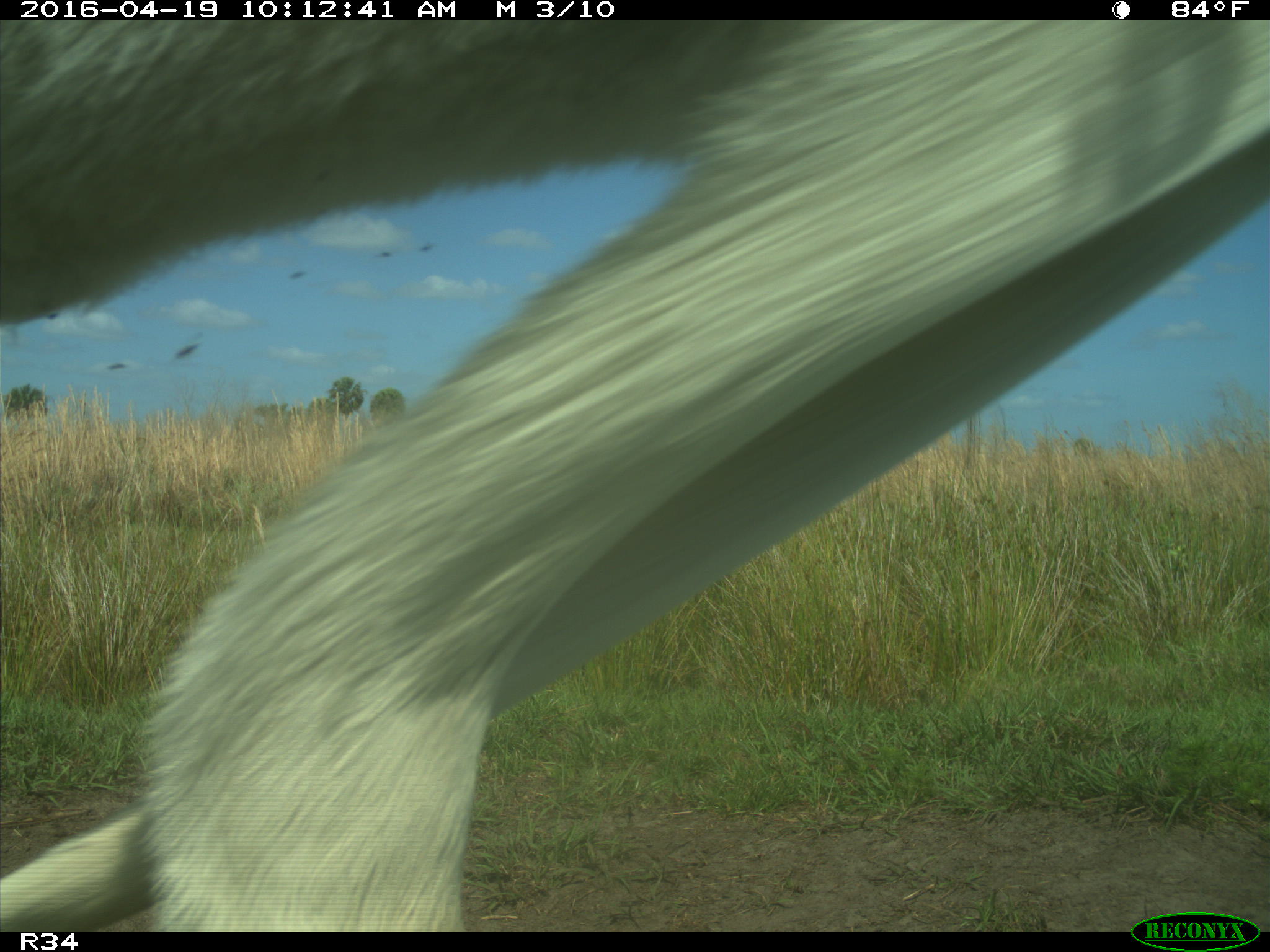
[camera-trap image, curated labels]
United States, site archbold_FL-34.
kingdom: Animalia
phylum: Chordata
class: Mammalia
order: Artiodactyla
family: Bovidae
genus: Bos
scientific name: Bos taurus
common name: domestic cow